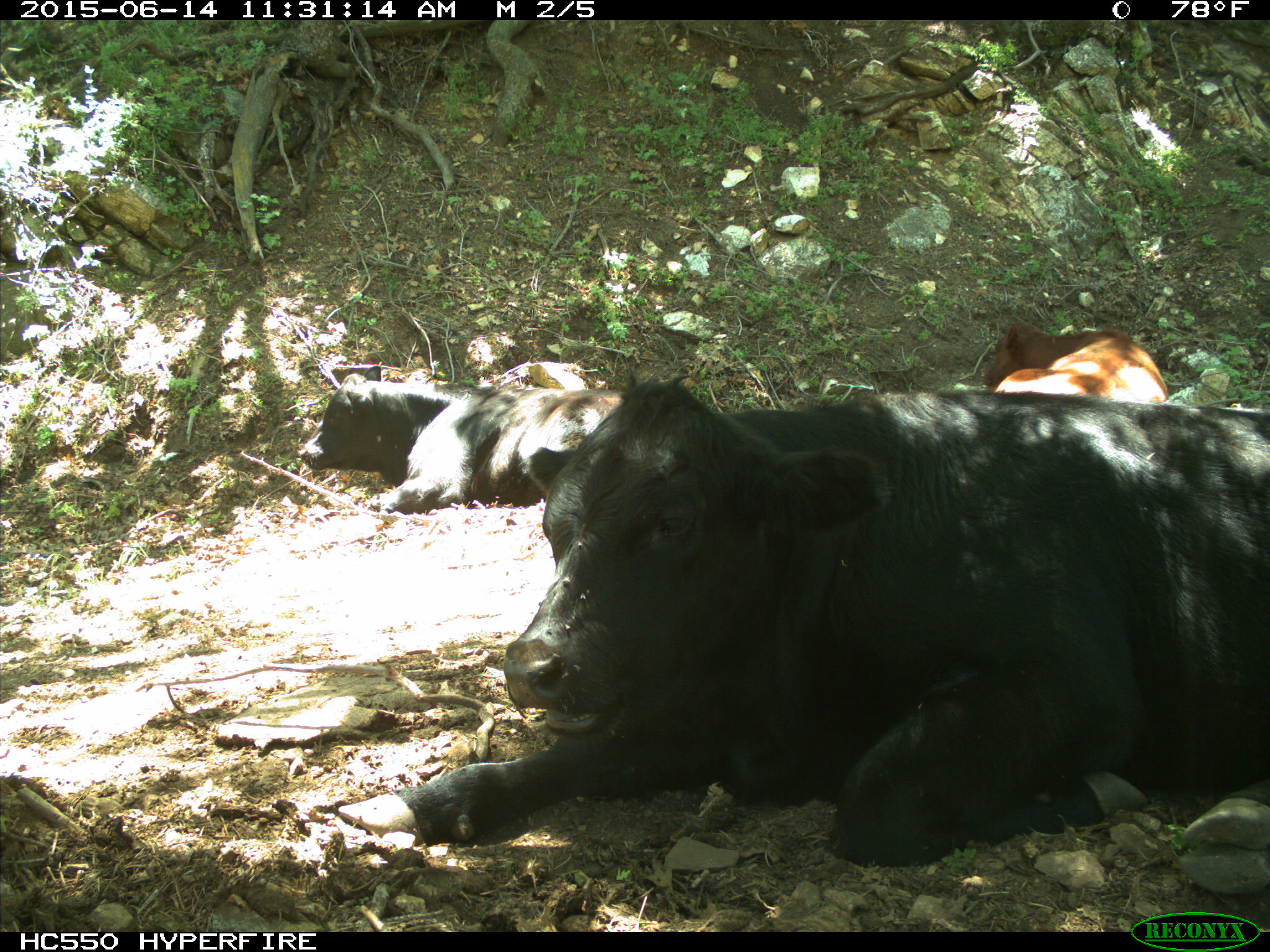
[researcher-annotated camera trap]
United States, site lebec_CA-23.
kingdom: Animalia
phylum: Chordata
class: Mammalia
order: Artiodactyla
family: Bovidae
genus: Bos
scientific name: Bos taurus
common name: domestic cow